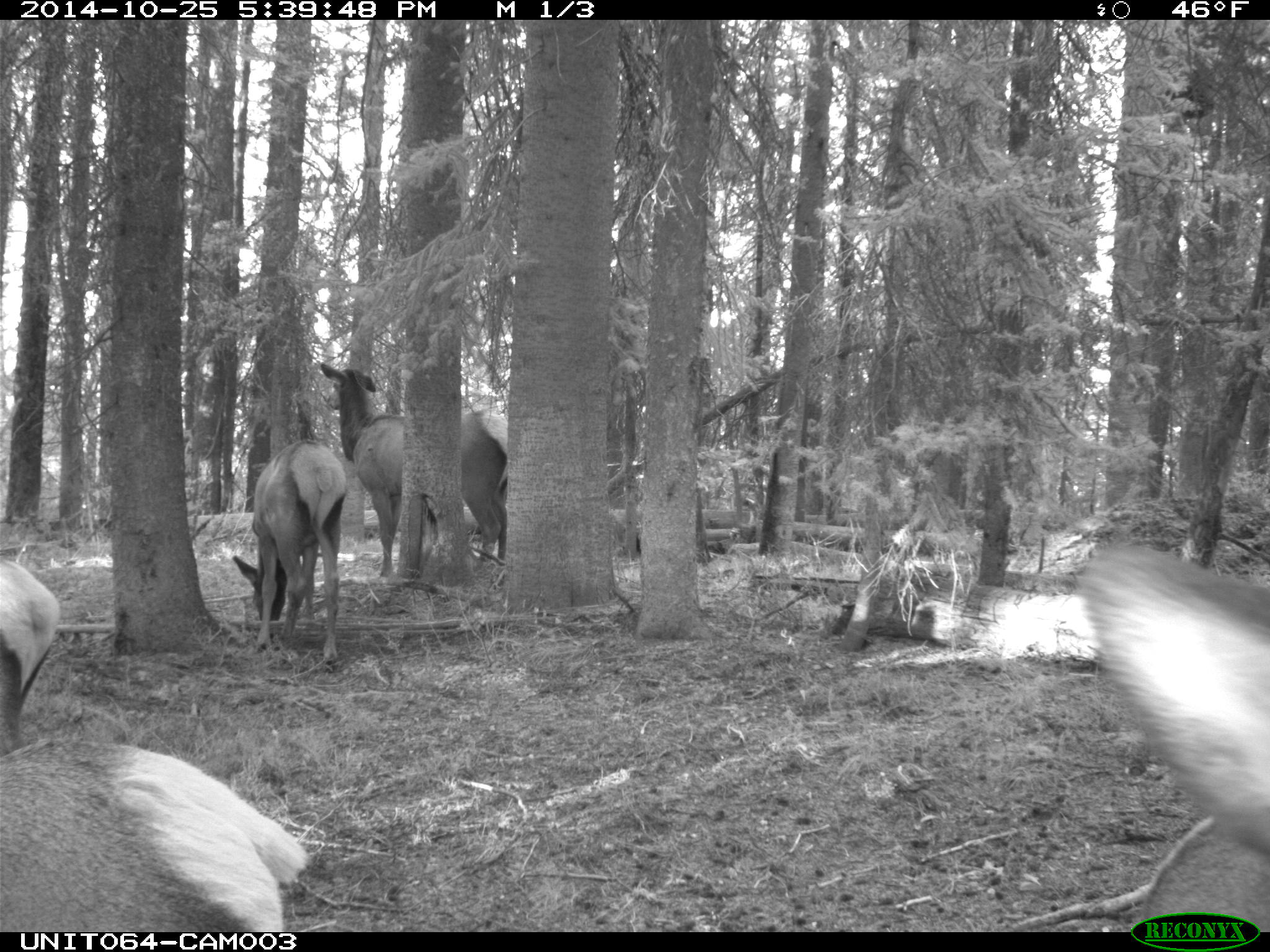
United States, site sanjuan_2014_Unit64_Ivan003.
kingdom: Animalia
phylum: Chordata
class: Mammalia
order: Artiodactyla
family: Cervidae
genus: Cervus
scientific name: Cervus elaphus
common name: red deer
Cervus elaphus (red deer).